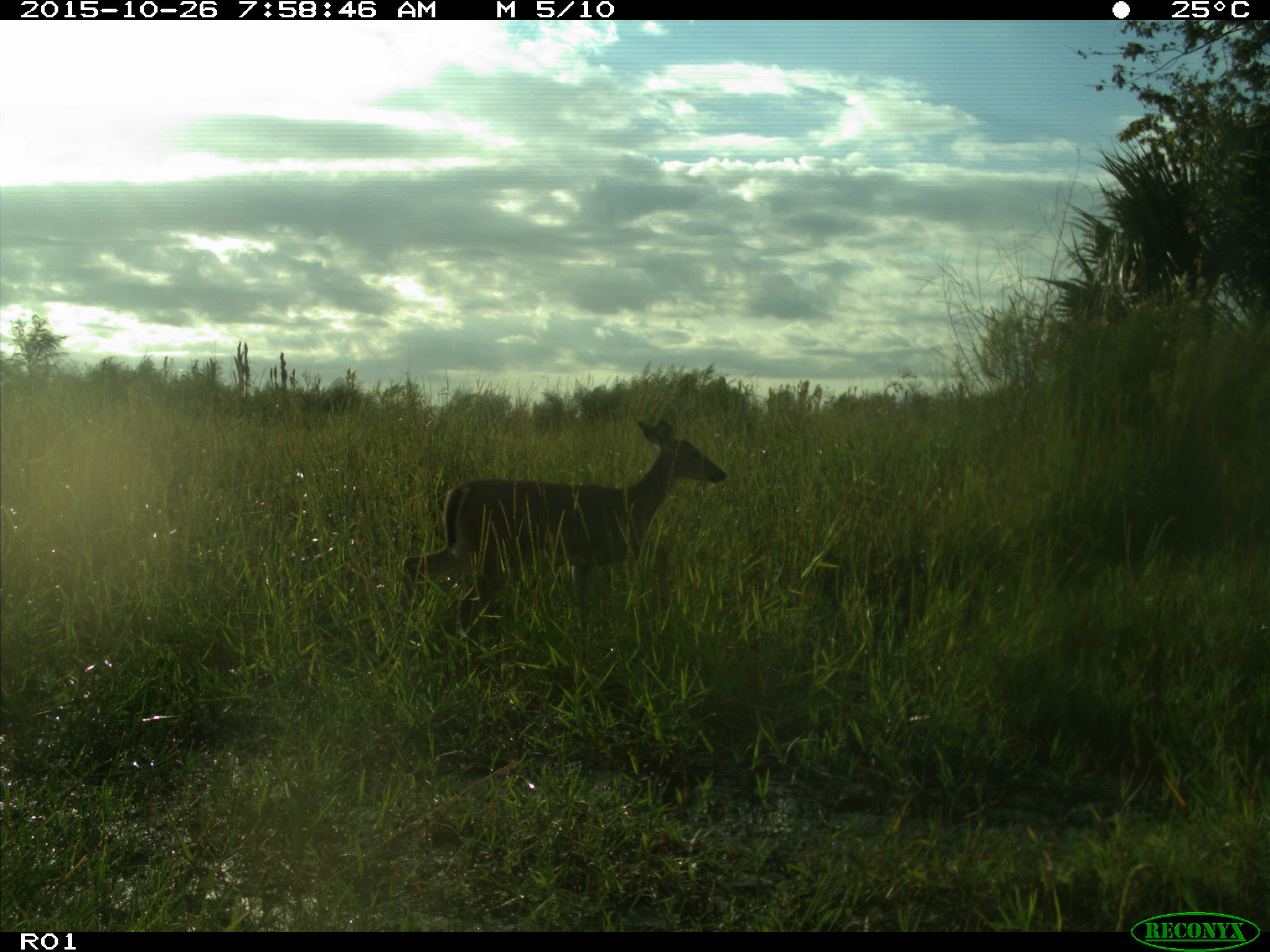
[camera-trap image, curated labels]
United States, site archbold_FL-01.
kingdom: Animalia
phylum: Chordata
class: Mammalia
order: Artiodactyla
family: Cervidae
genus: Odocoileus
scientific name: Odocoileus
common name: deer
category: unidentified deer